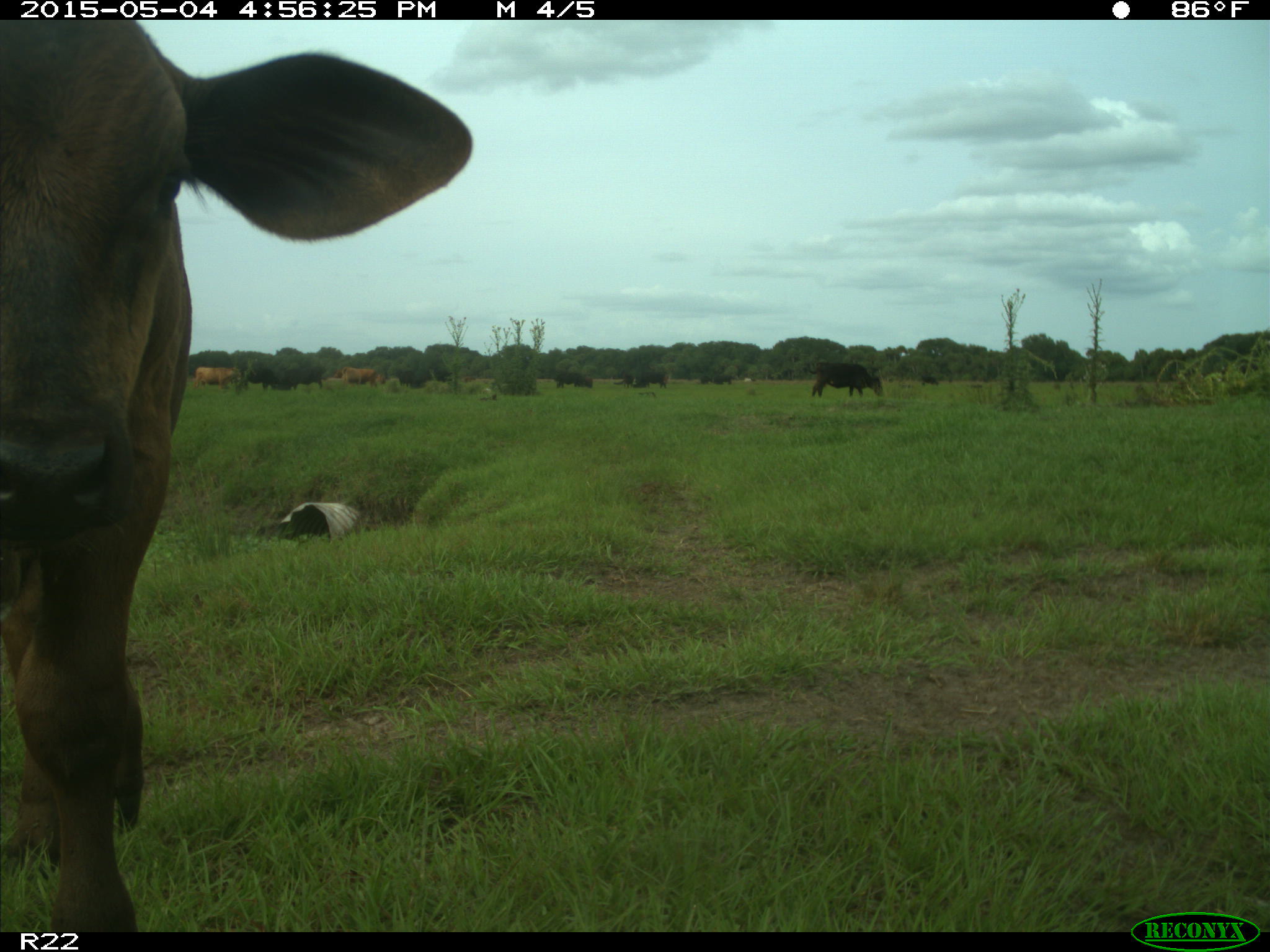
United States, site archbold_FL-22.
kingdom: Animalia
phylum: Chordata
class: Mammalia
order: Artiodactyla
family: Bovidae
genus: Bos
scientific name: Bos taurus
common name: domestic cow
Bos taurus (domestic cow).